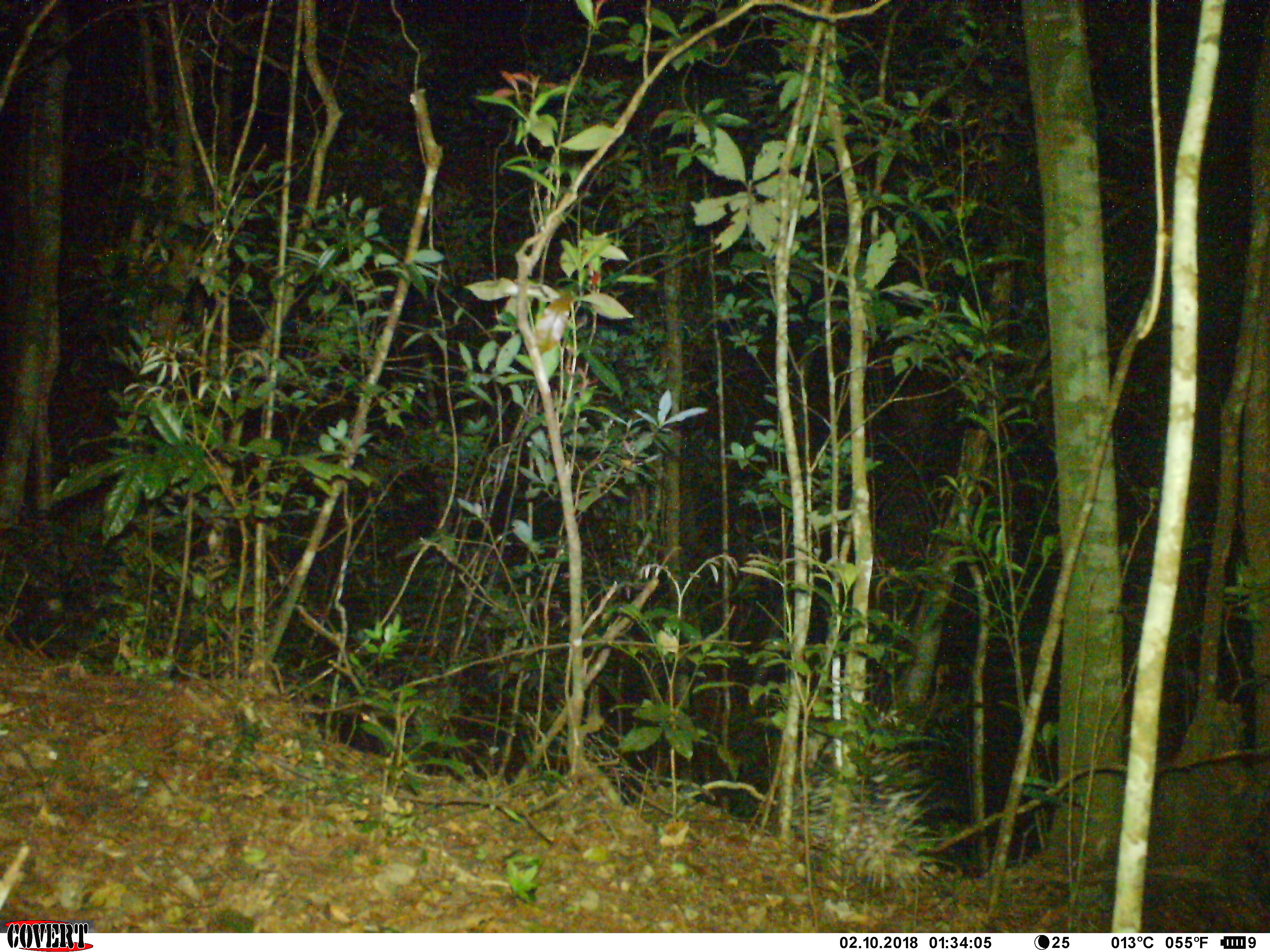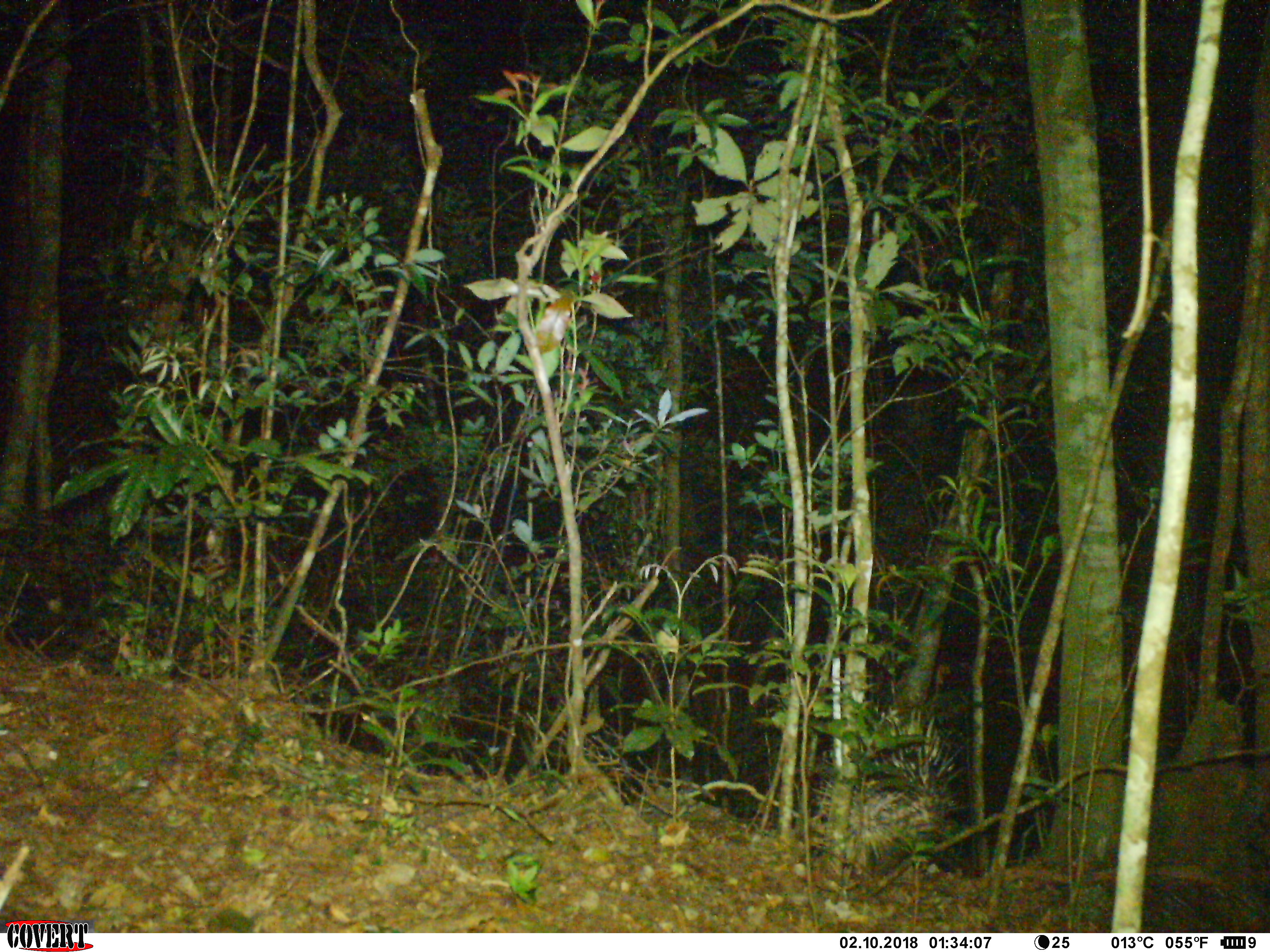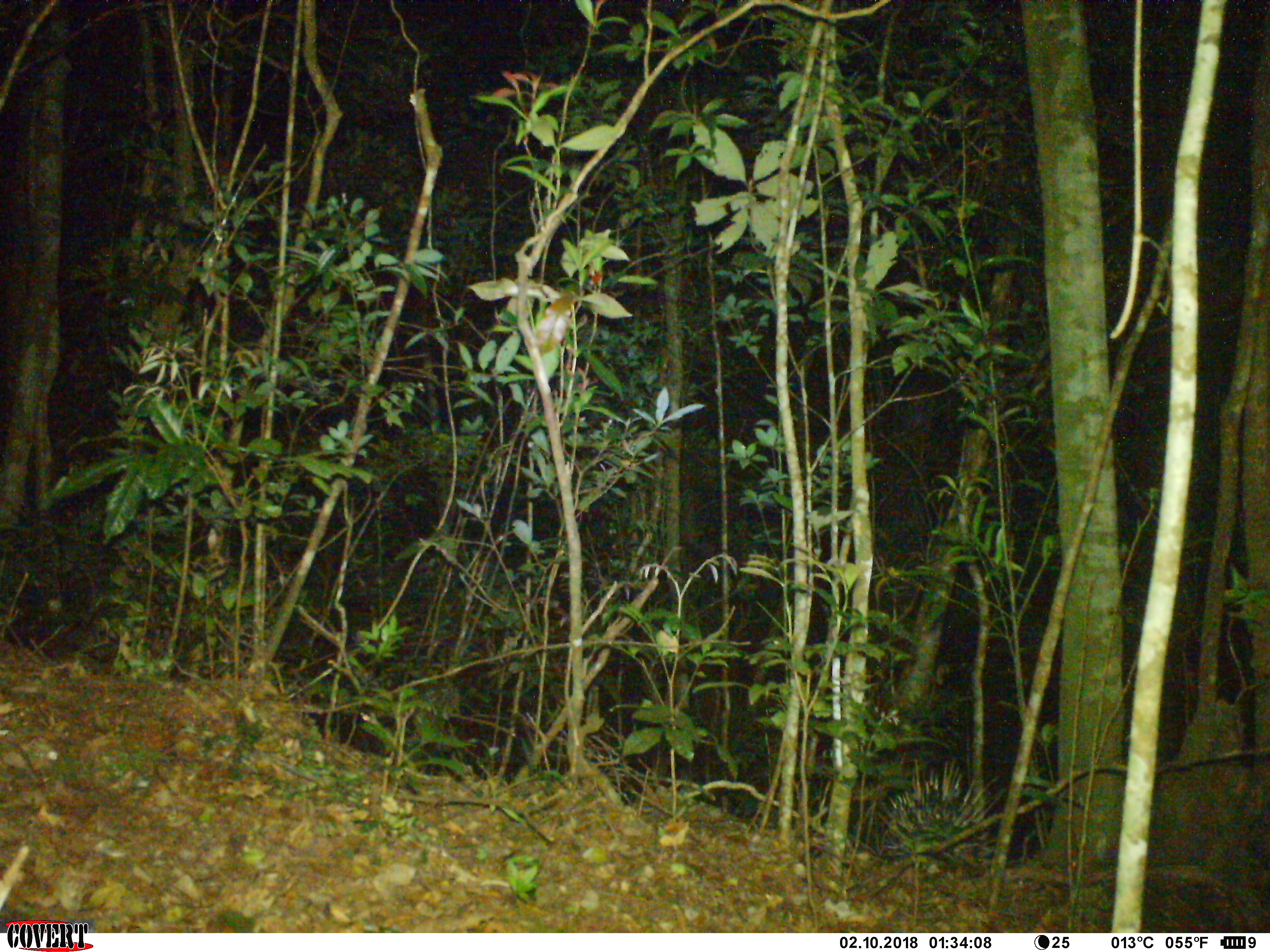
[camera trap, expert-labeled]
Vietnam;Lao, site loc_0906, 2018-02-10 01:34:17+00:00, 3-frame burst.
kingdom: Animalia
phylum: Chordata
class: Mammalia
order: Rodentia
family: Hystricidae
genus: Hystrix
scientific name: Hystrix brachyura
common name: malayan porcupine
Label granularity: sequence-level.